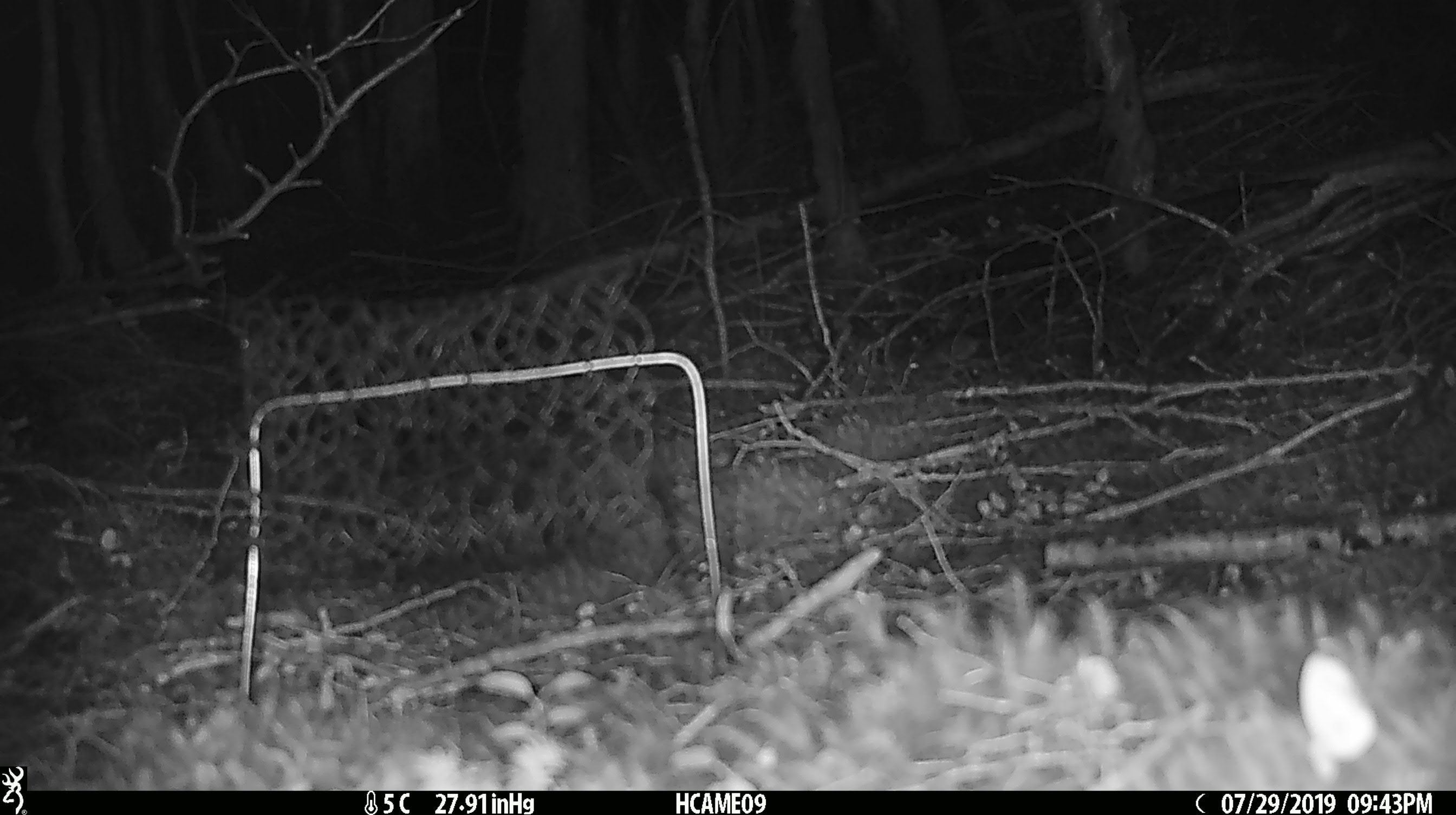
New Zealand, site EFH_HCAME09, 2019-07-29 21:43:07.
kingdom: Animalia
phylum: Chordata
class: Mammalia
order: Rodentia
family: Muridae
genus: Mus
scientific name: Mus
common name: mouse